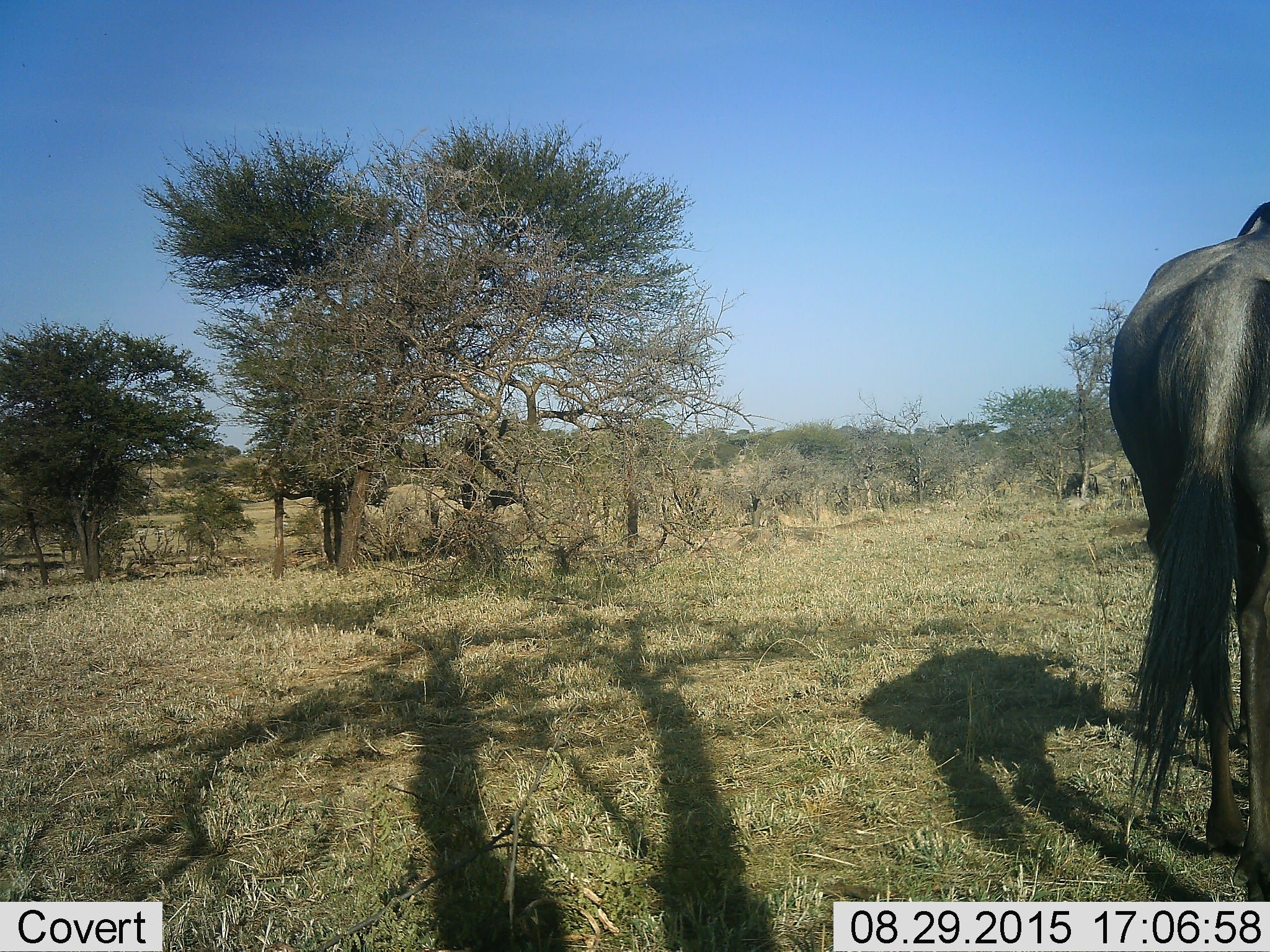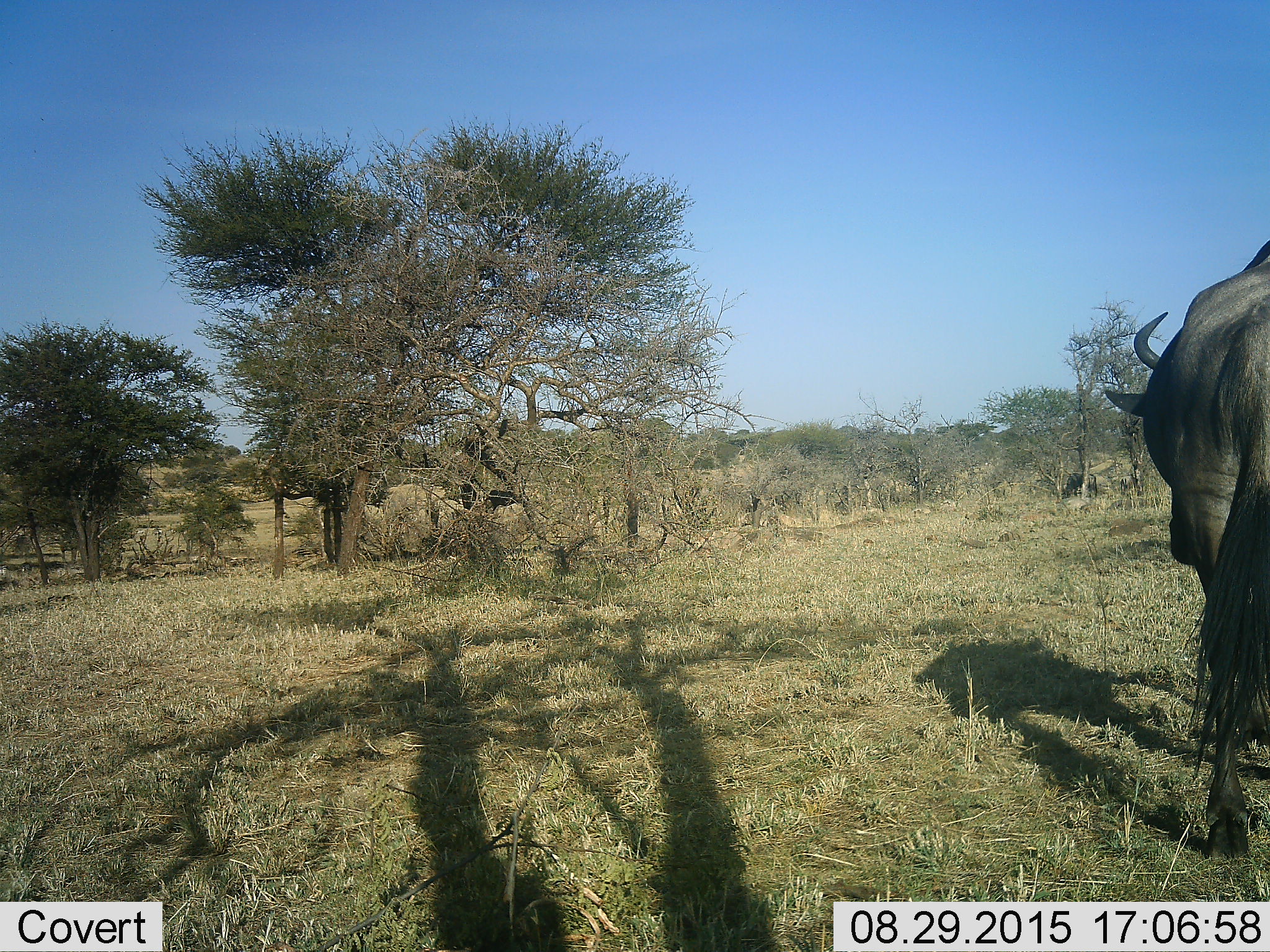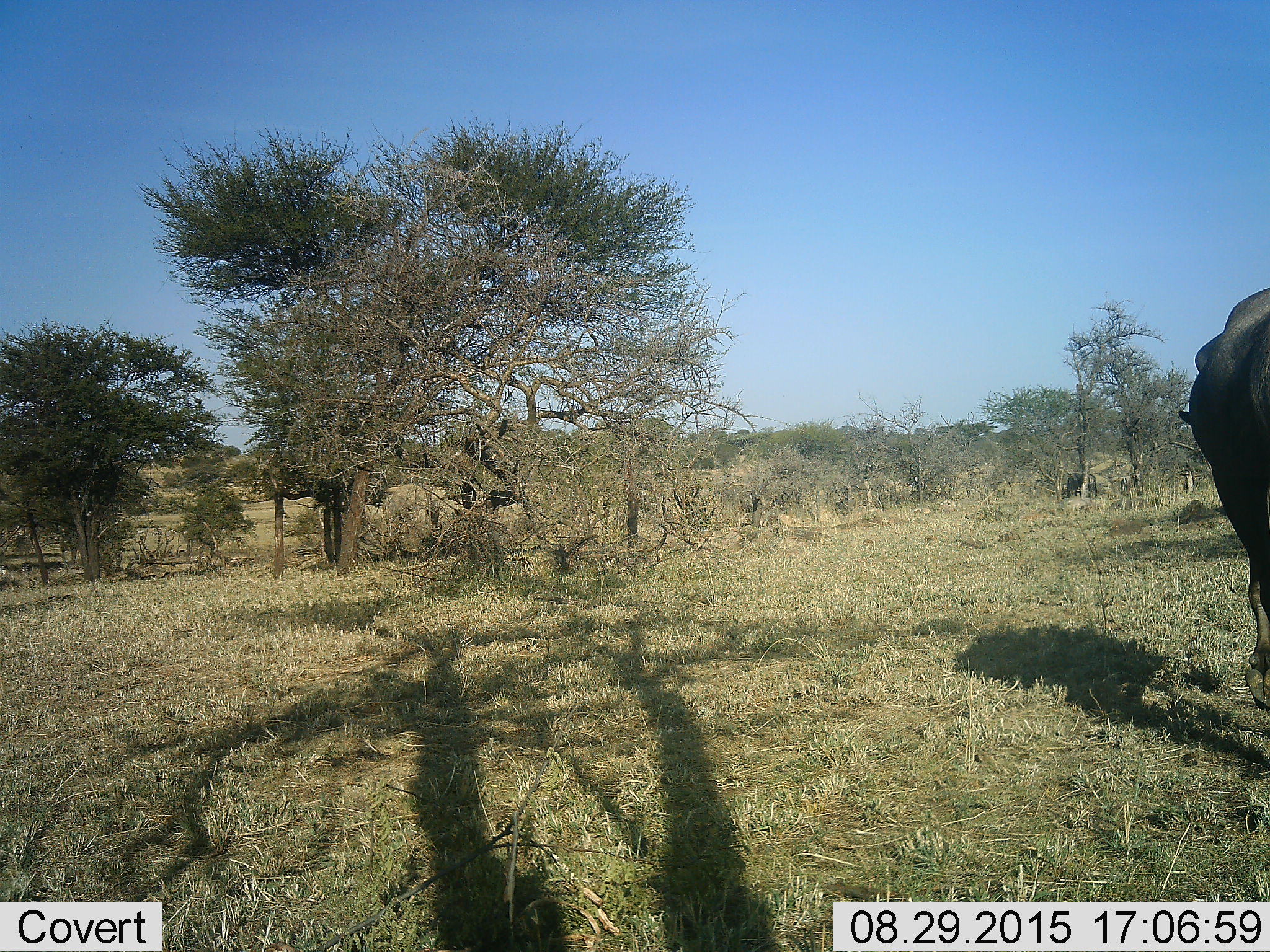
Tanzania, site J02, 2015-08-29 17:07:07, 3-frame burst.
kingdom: Animalia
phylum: Chordata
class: Mammalia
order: Artiodactyla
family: Bovidae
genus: Connochaetes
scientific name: Connochaetes taurinus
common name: blue wildebeest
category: wildebeest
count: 1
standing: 29%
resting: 0%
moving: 86%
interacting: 0%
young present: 0%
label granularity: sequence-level